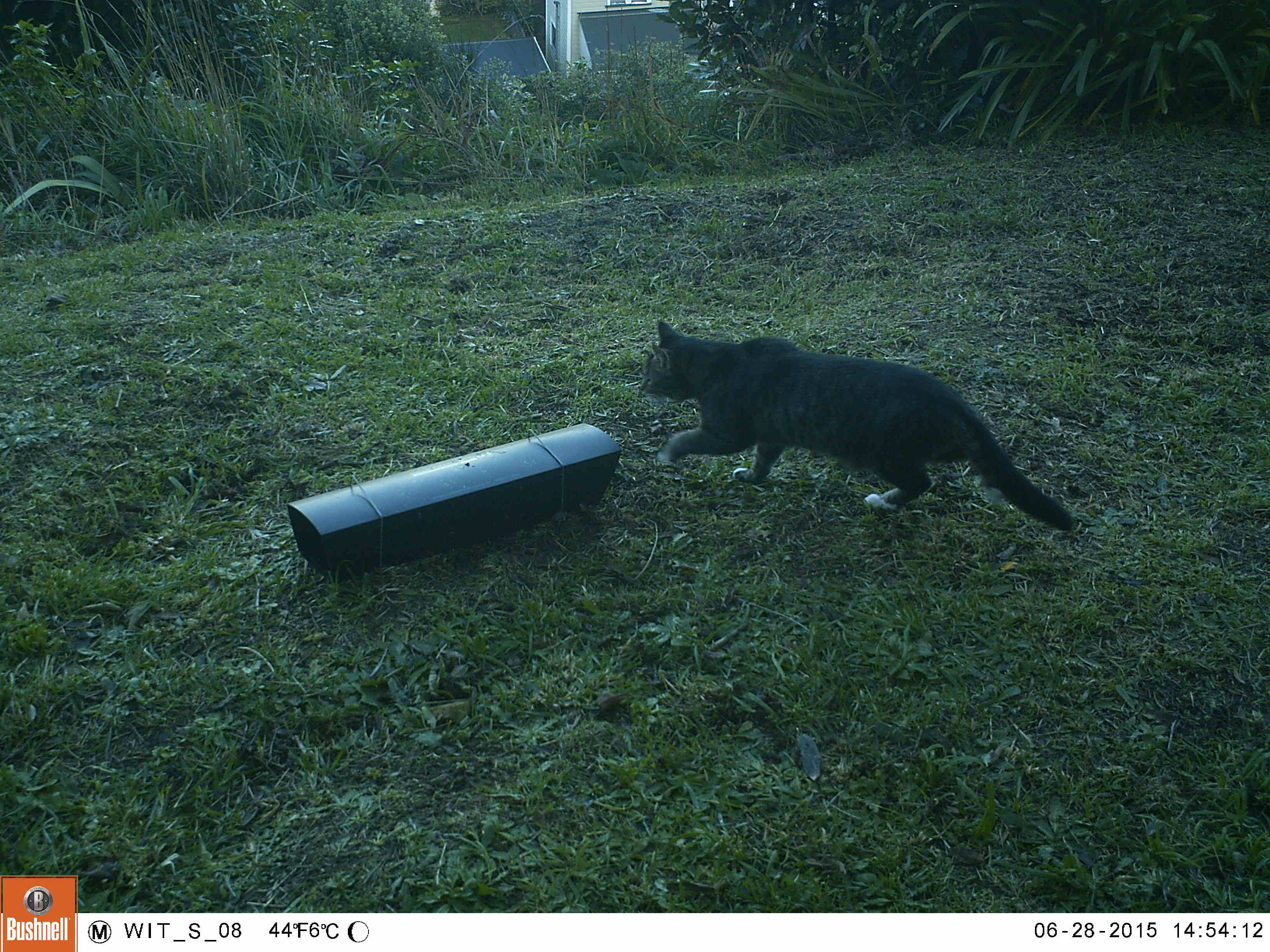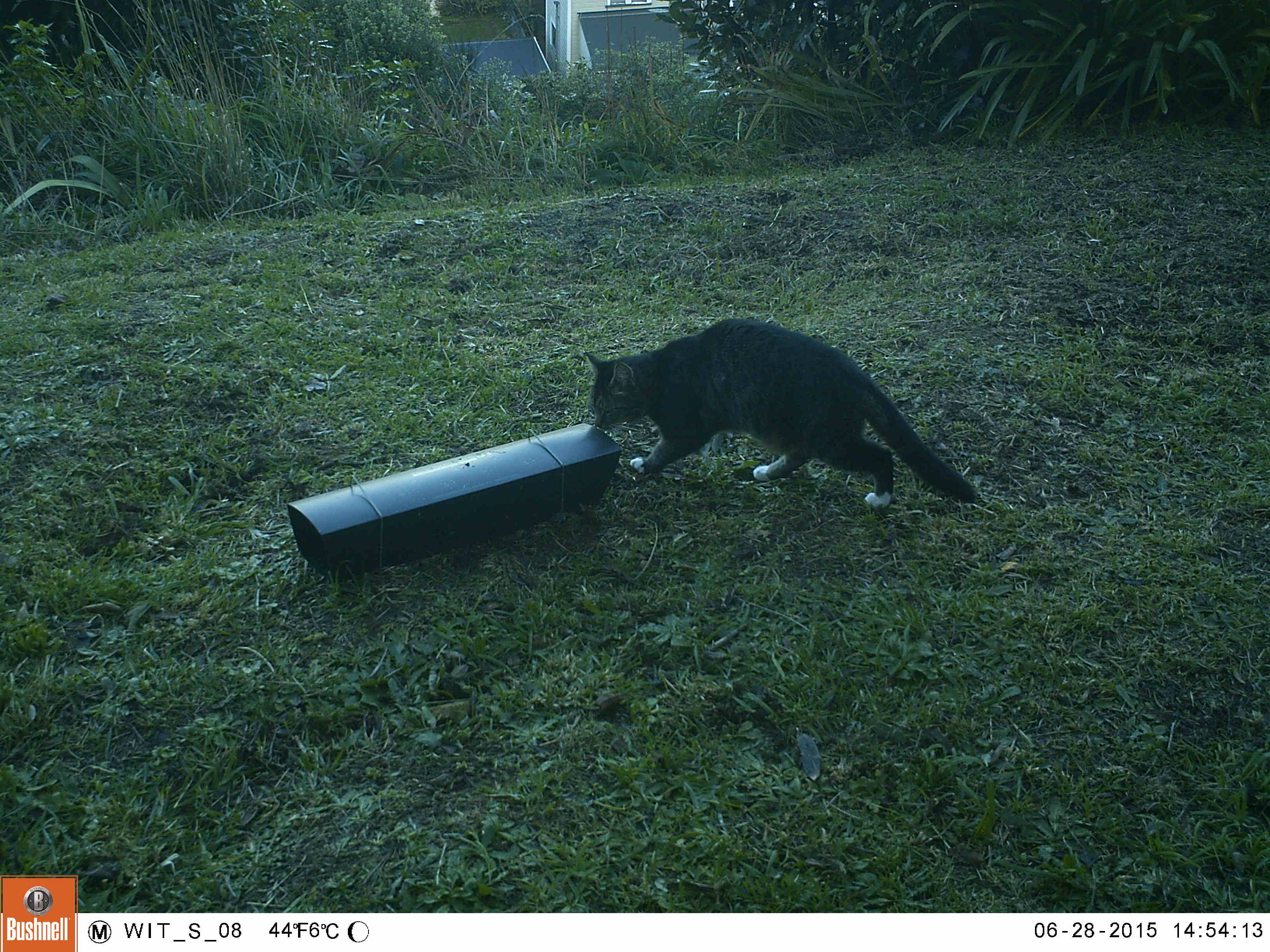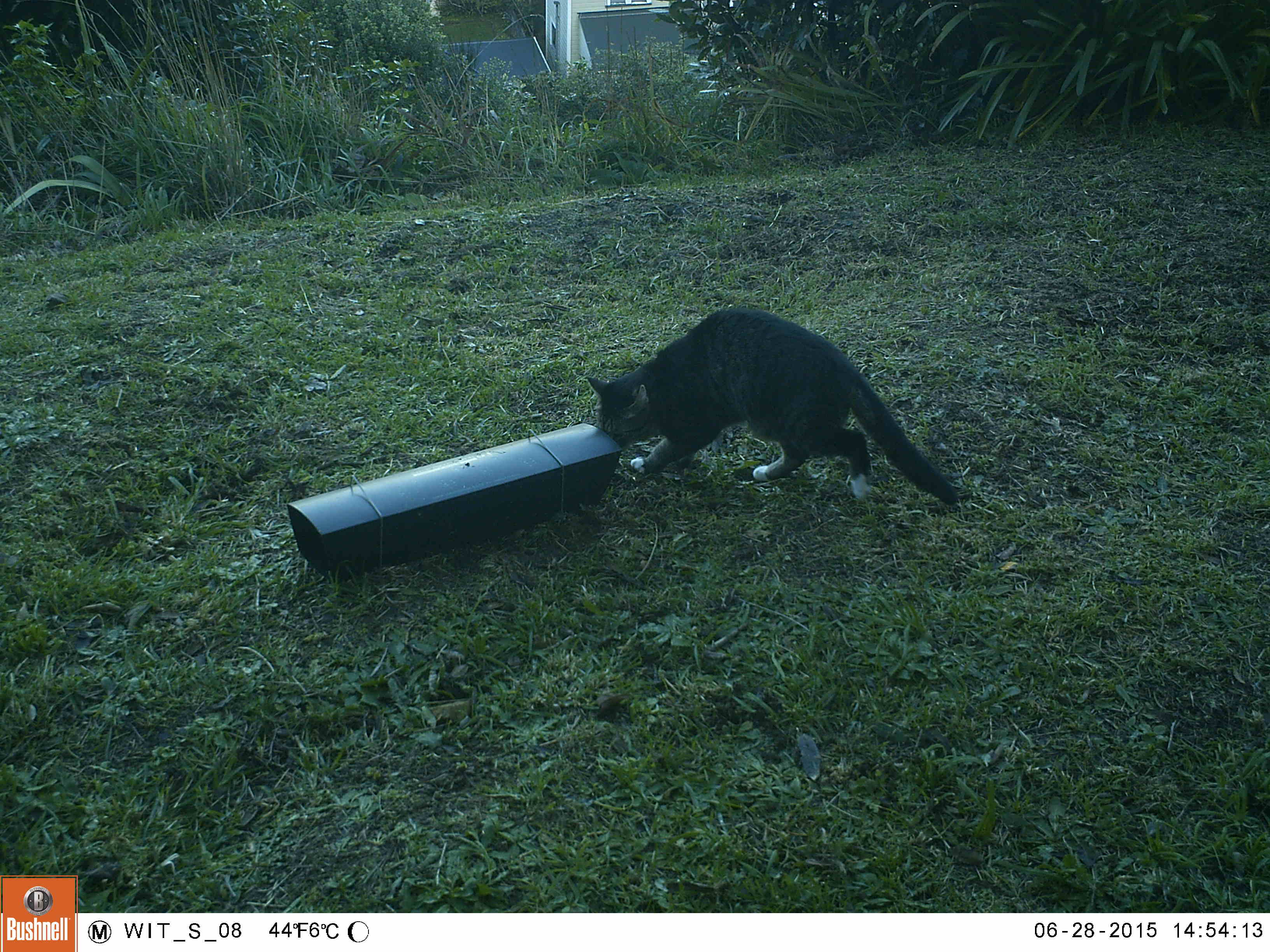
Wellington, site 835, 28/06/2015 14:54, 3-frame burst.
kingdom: Animalia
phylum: Chordata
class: Mammalia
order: Carnivora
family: Felidae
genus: Felis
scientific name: Felis catus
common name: cat